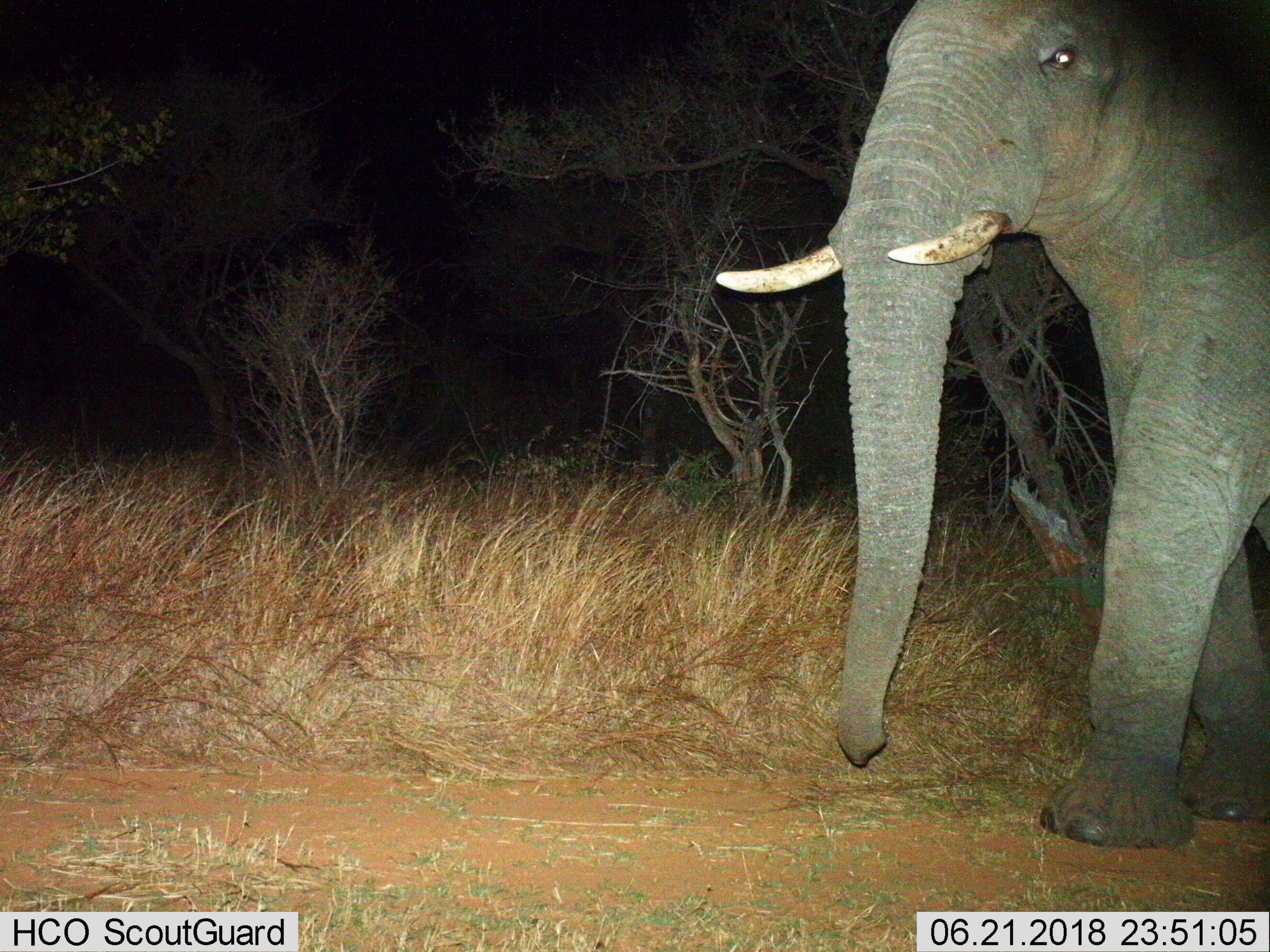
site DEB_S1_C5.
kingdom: Animalia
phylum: Chordata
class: Mammalia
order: Proboscidea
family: Elephantidae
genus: Loxodonta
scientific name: Loxodonta africana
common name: african bush elephant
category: elephant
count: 1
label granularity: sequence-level